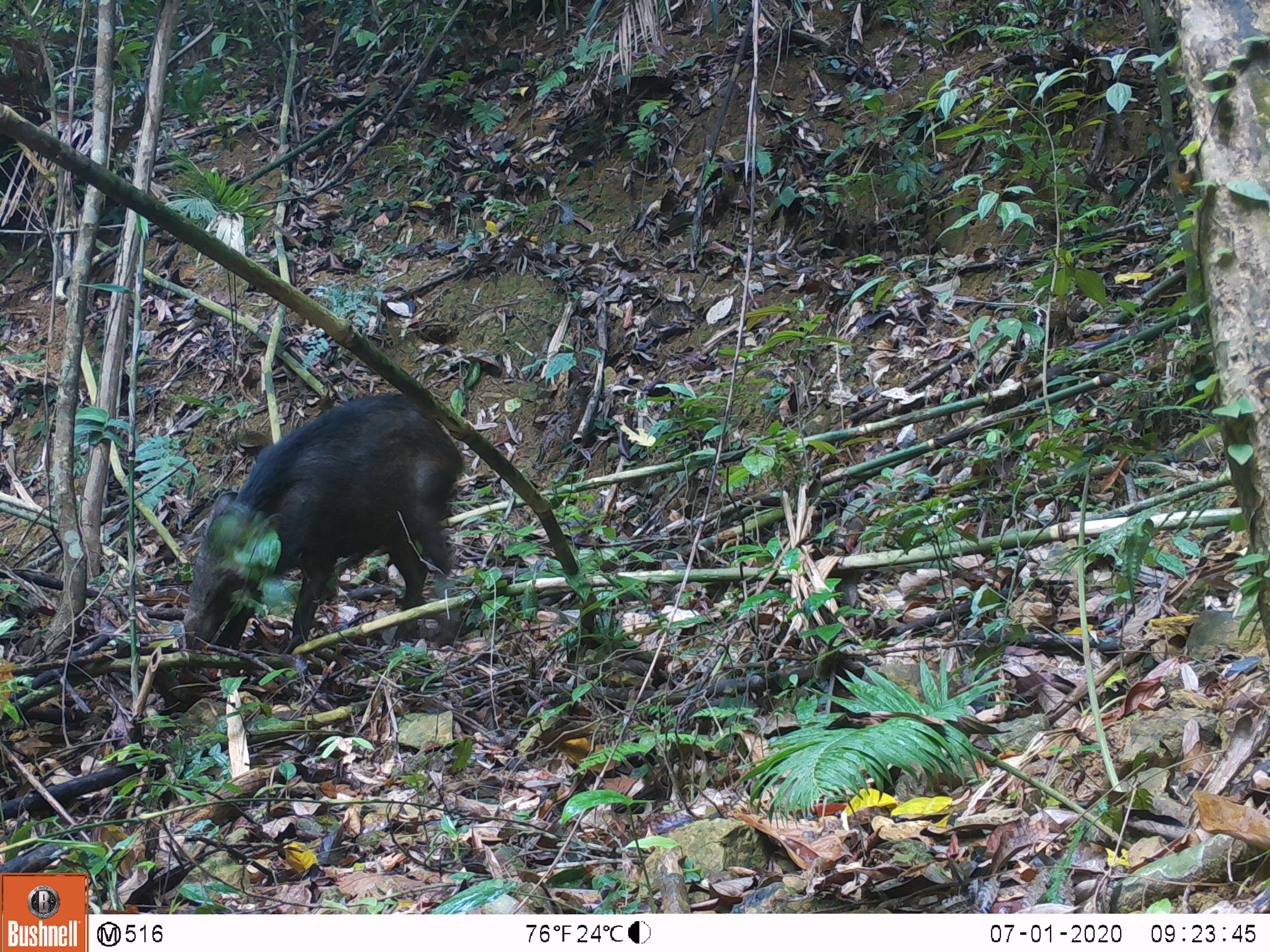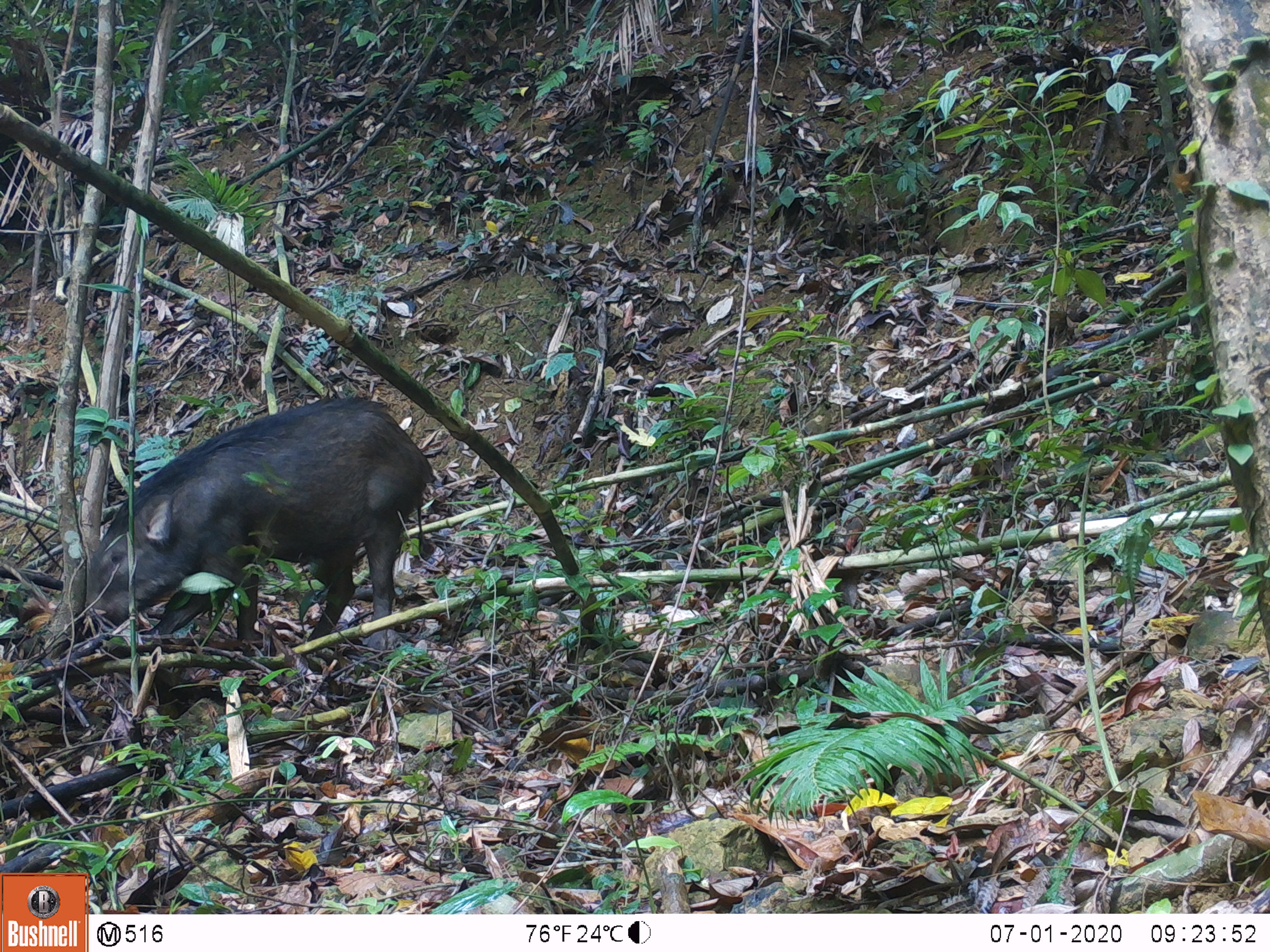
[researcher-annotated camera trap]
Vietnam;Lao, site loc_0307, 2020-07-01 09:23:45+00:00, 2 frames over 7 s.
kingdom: Animalia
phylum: Chordata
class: Mammalia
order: Artiodactyla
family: Suidae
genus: Sus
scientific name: Sus scrofa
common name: eurasian wild pig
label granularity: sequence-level